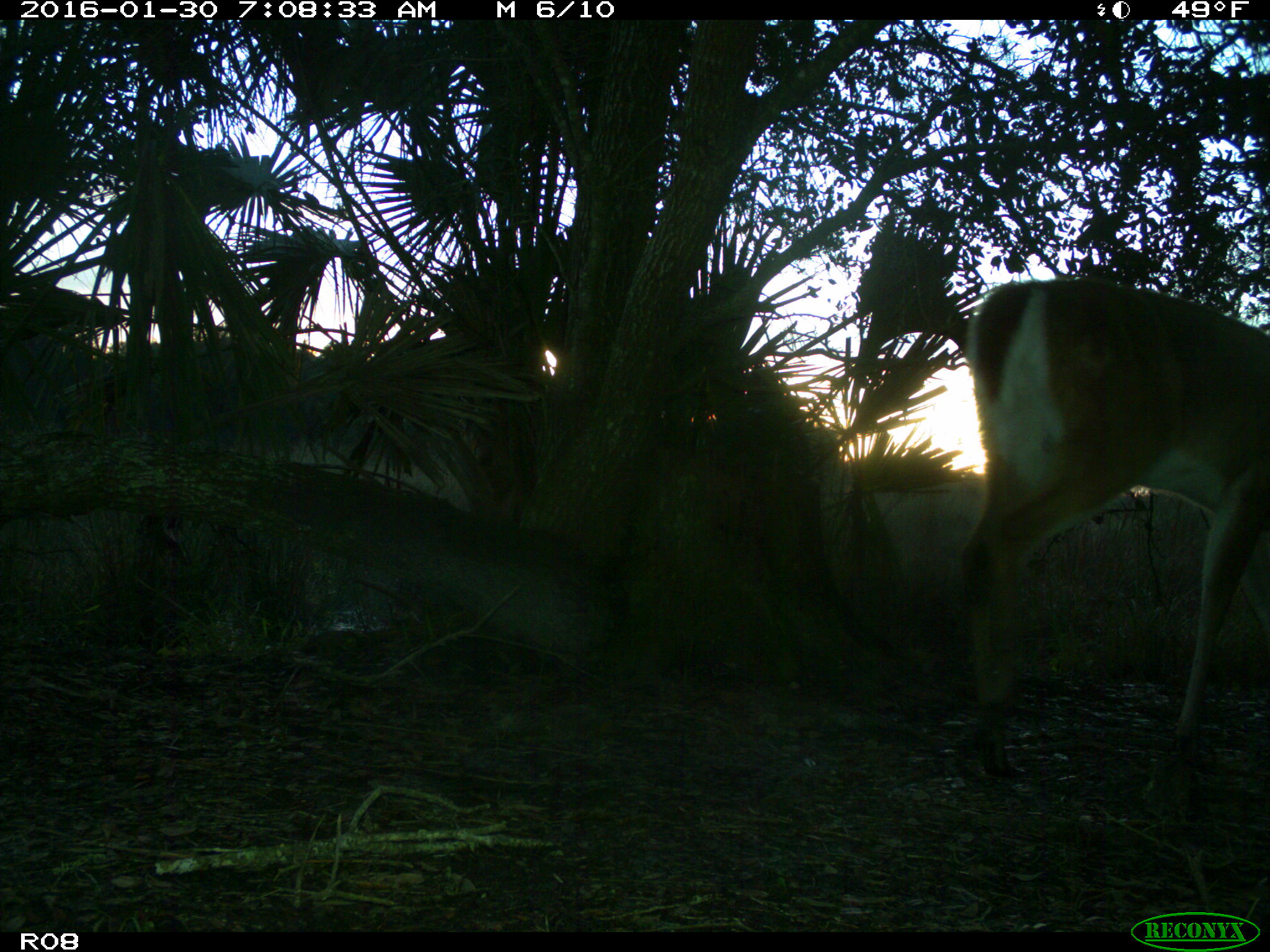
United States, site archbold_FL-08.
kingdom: Animalia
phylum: Chordata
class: Mammalia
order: Artiodactyla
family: Cervidae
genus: Odocoileus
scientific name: Odocoileus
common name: deer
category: unidentified deer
Unidentified deer (deer) (Odocoileus).